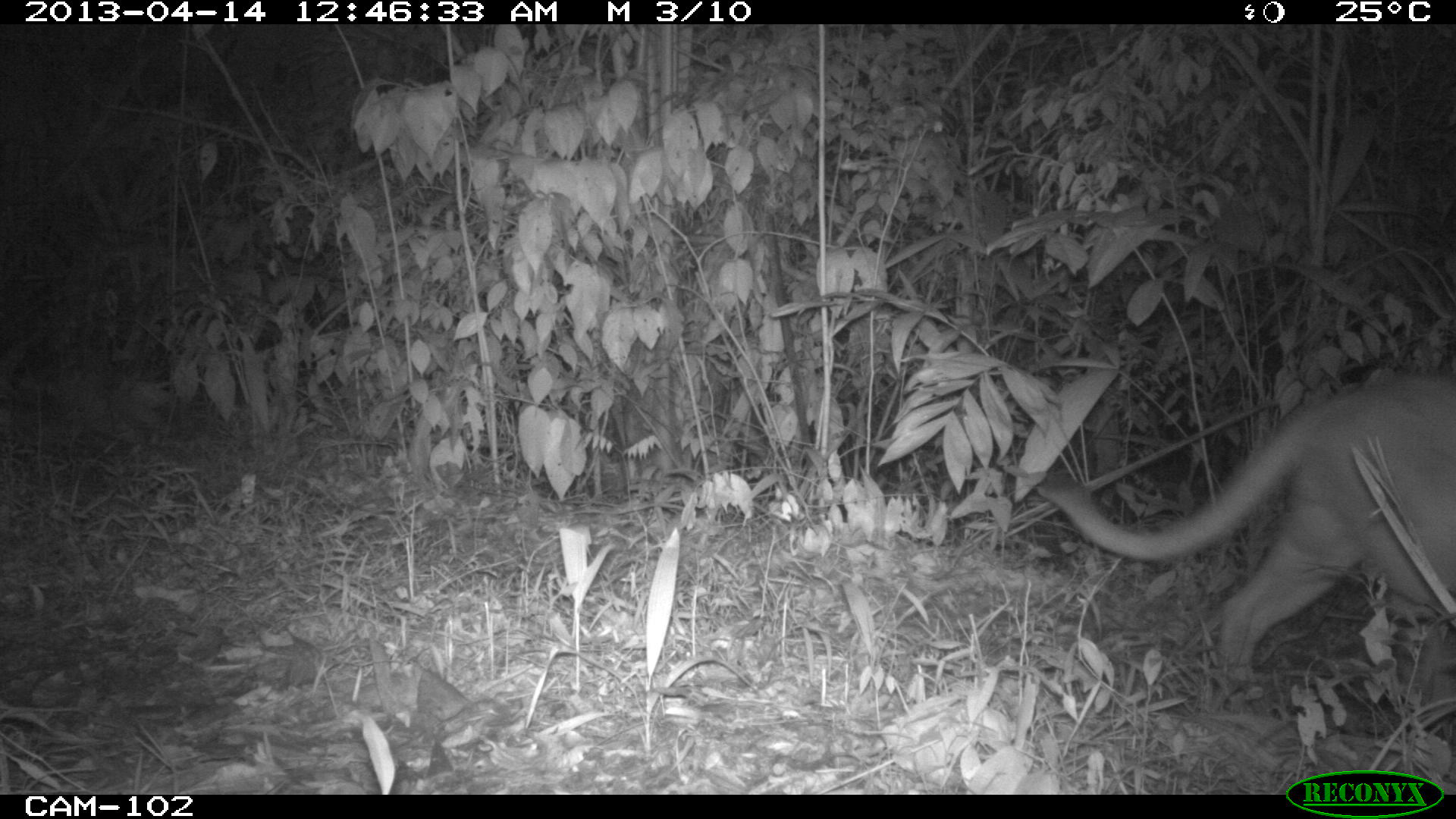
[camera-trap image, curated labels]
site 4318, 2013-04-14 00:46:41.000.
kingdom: Animalia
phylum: Chordata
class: Mammalia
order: Carnivora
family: Felidae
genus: Puma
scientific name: Puma concolor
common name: mountain lion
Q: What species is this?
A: Puma concolor (mountain lion).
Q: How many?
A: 1.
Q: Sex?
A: Male.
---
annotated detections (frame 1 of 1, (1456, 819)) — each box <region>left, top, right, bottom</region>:
puma concolor: <region>1034, 368, 1456, 683</region>